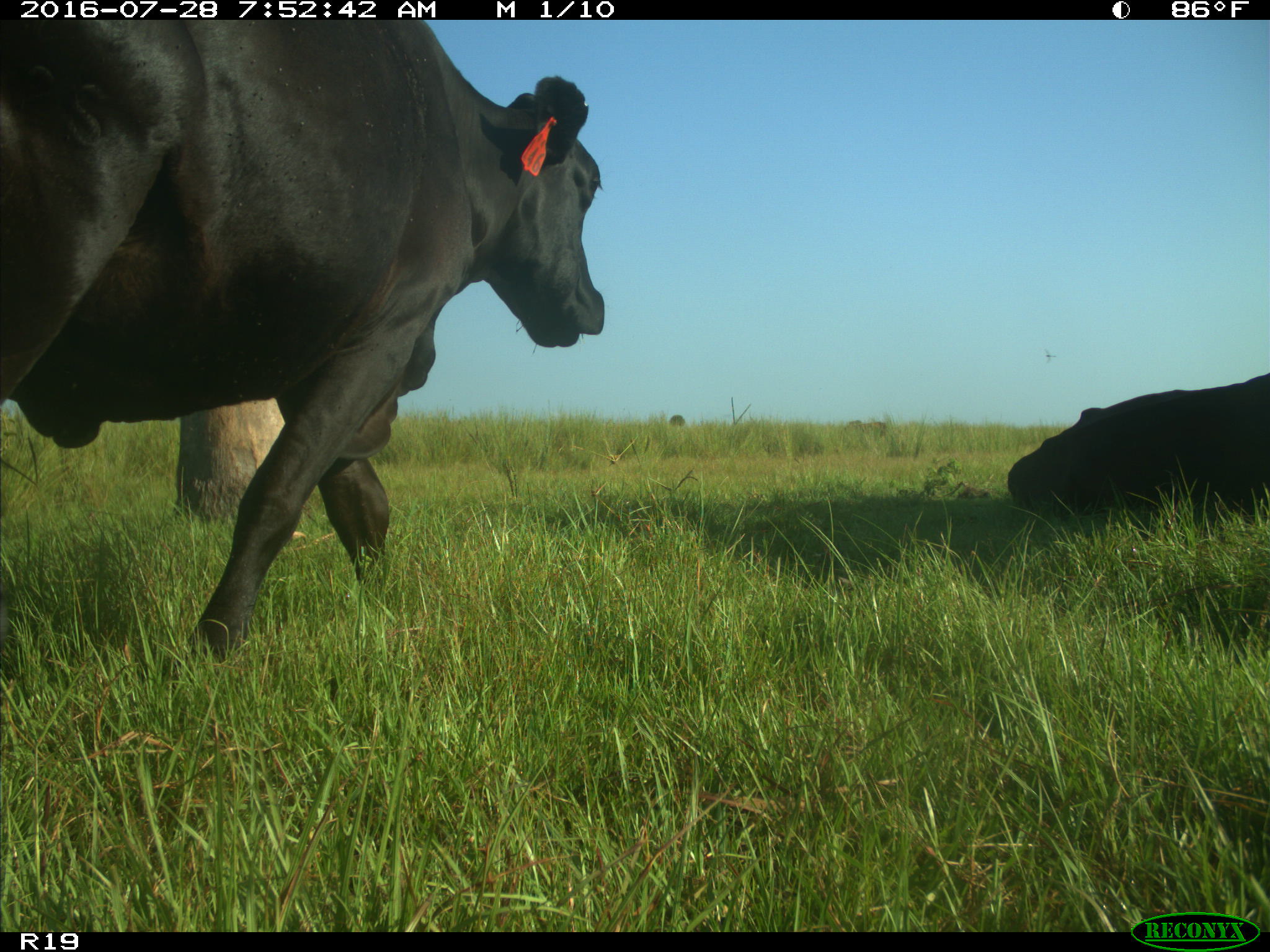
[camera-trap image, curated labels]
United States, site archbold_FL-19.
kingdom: Animalia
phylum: Chordata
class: Mammalia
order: Artiodactyla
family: Bovidae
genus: Bos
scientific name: Bos taurus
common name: domestic cow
Bos taurus (domestic cow).